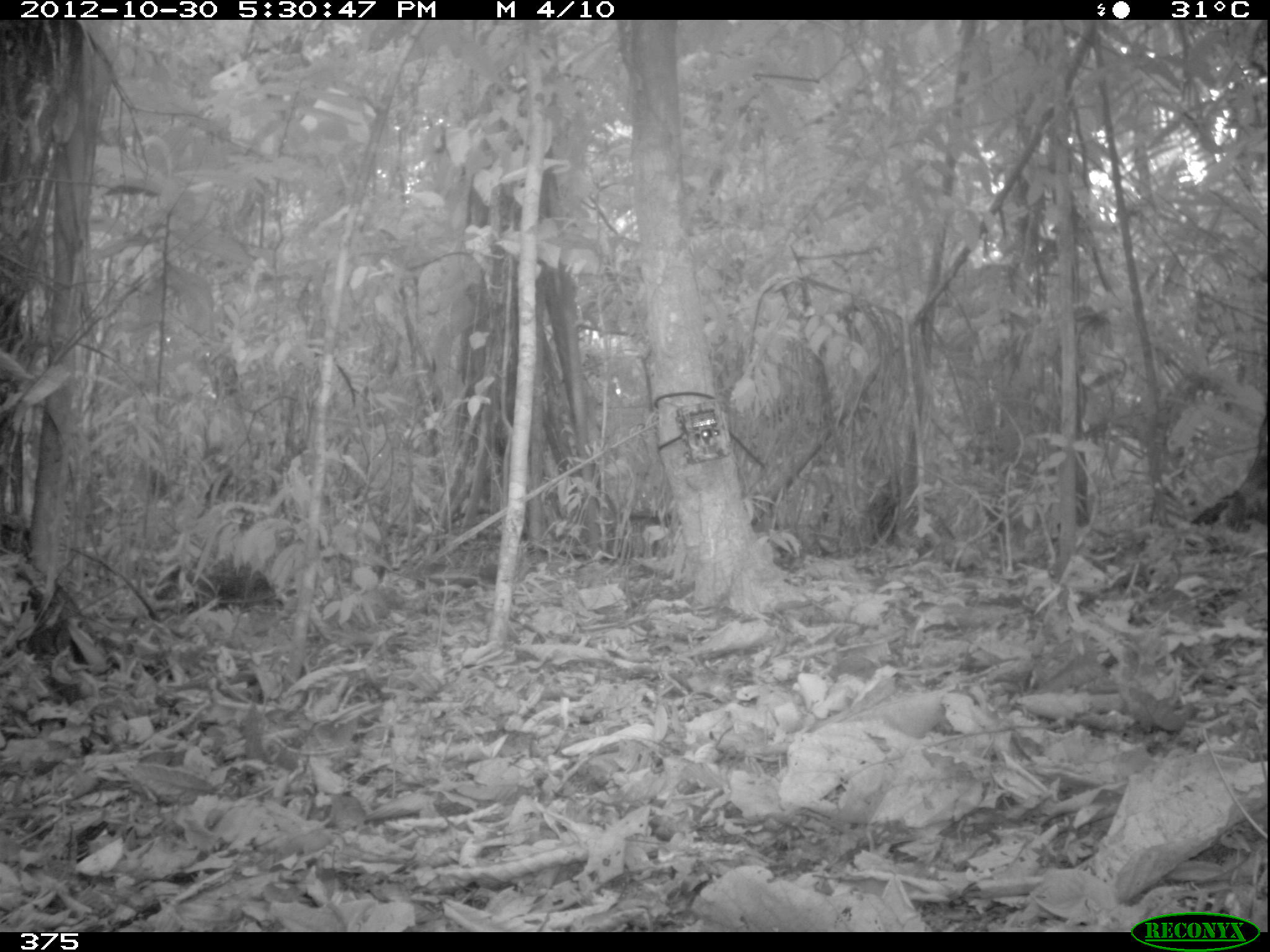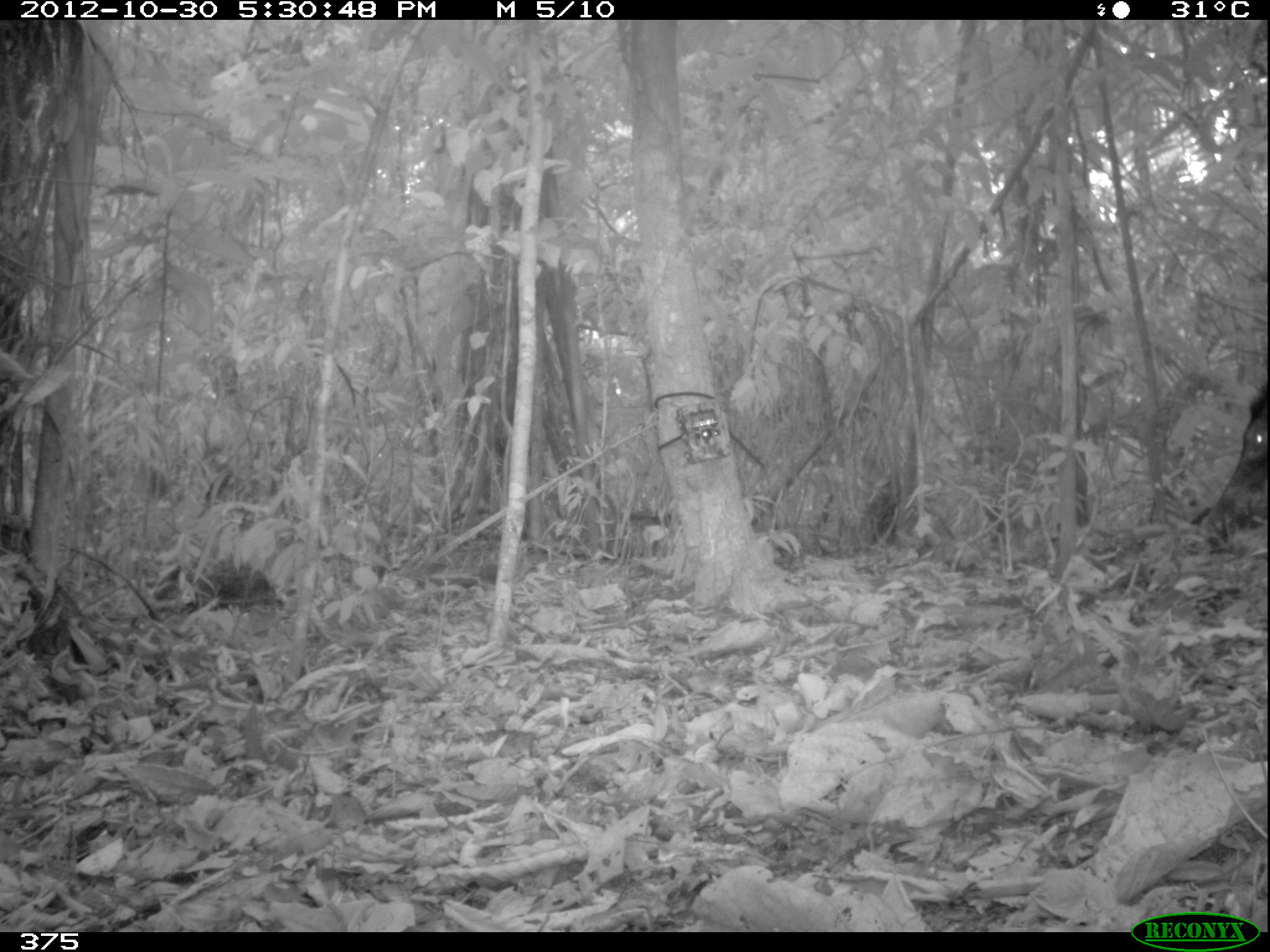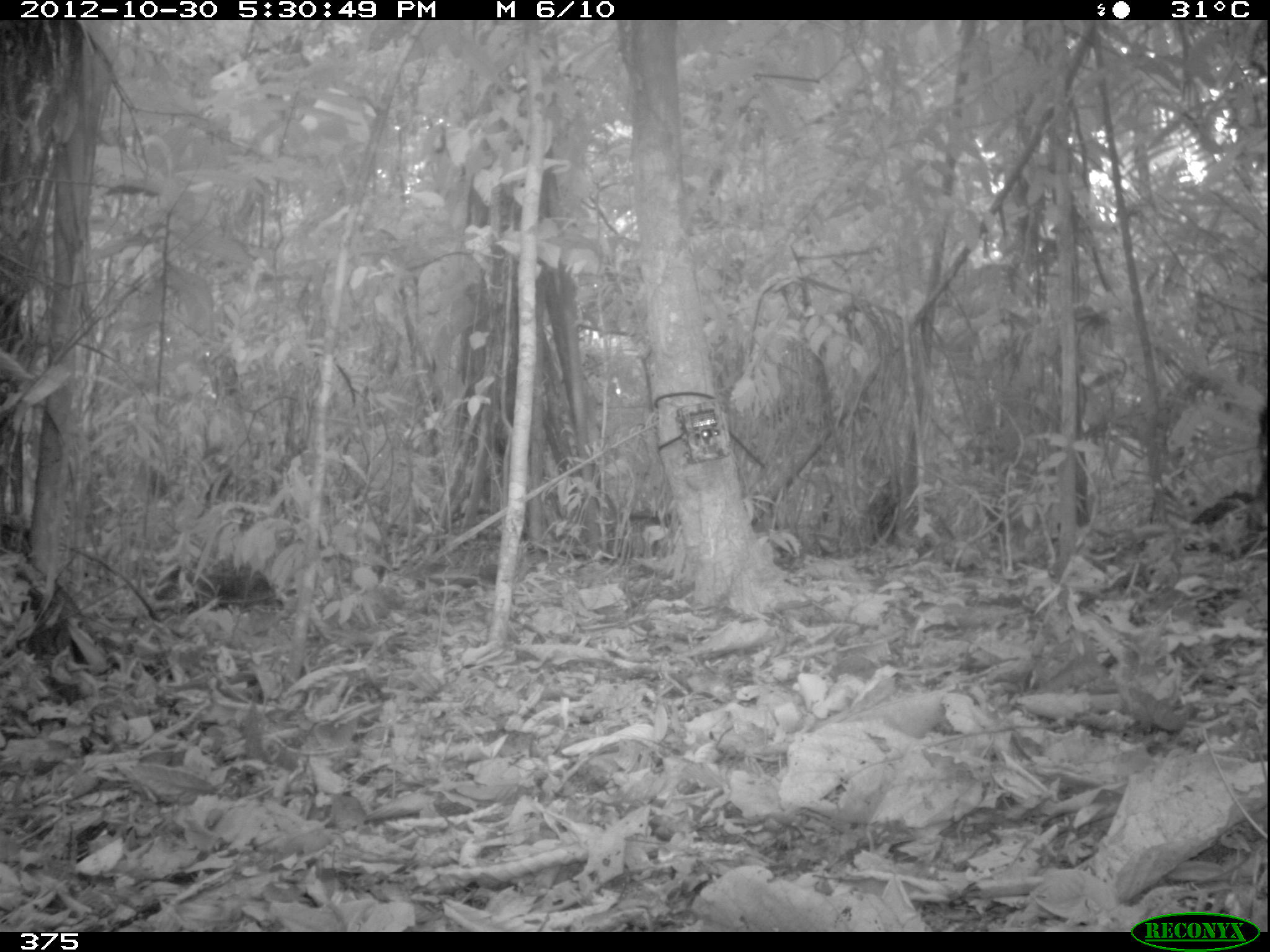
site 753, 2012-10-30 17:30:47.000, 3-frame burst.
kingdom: Animalia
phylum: Chordata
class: Mammalia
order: Artiodactyla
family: Tayassuidae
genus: Tayassu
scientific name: Tayassu pecari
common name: white-lipped peccary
Tayassu pecari (white-lipped peccary).